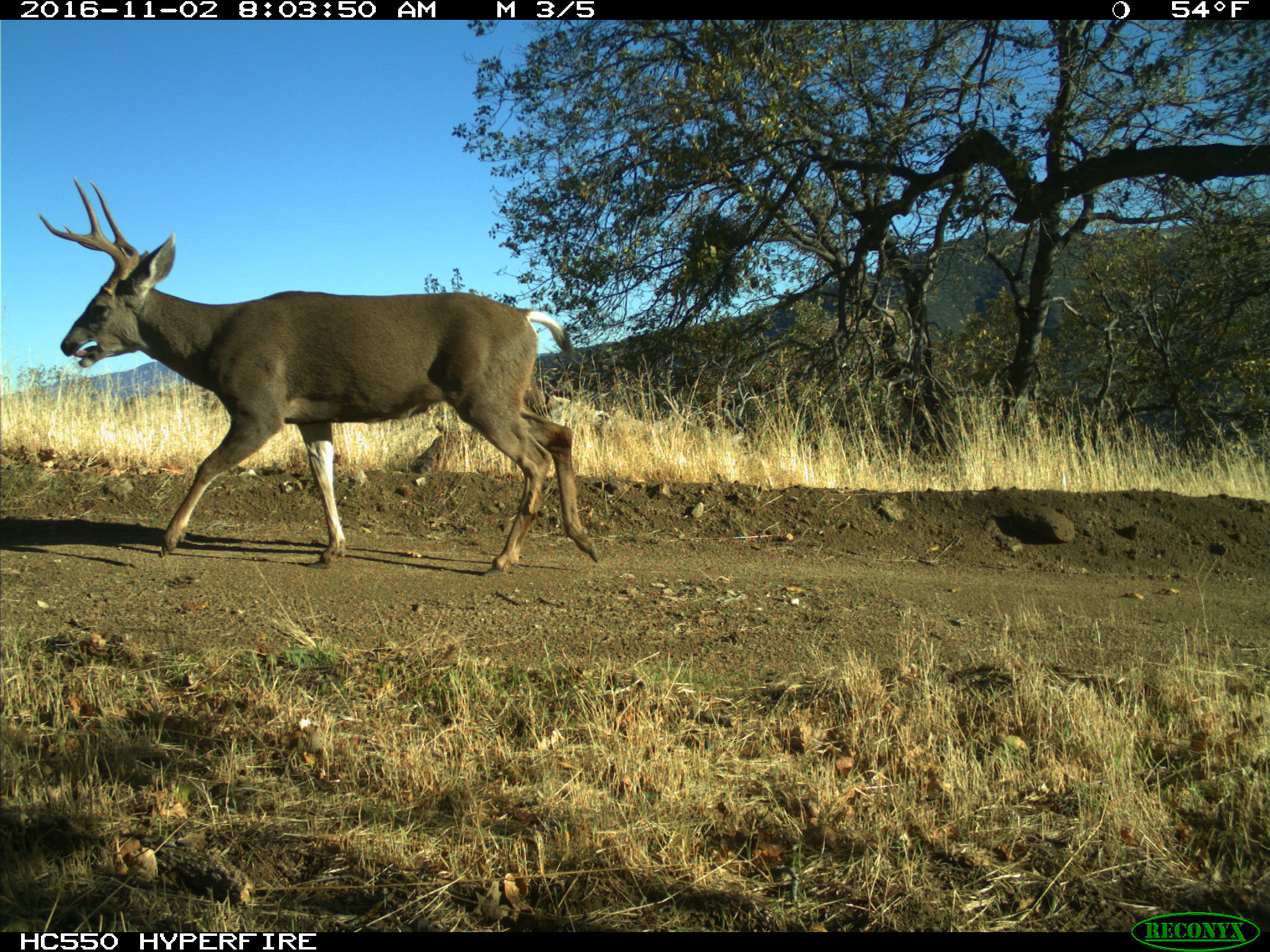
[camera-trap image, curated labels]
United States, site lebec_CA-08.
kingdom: Animalia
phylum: Chordata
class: Mammalia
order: Artiodactyla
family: Cervidae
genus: Odocoileus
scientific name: Odocoileus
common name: deer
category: unidentified deer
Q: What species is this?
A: Unidentified deer (deer) (Odocoileus).